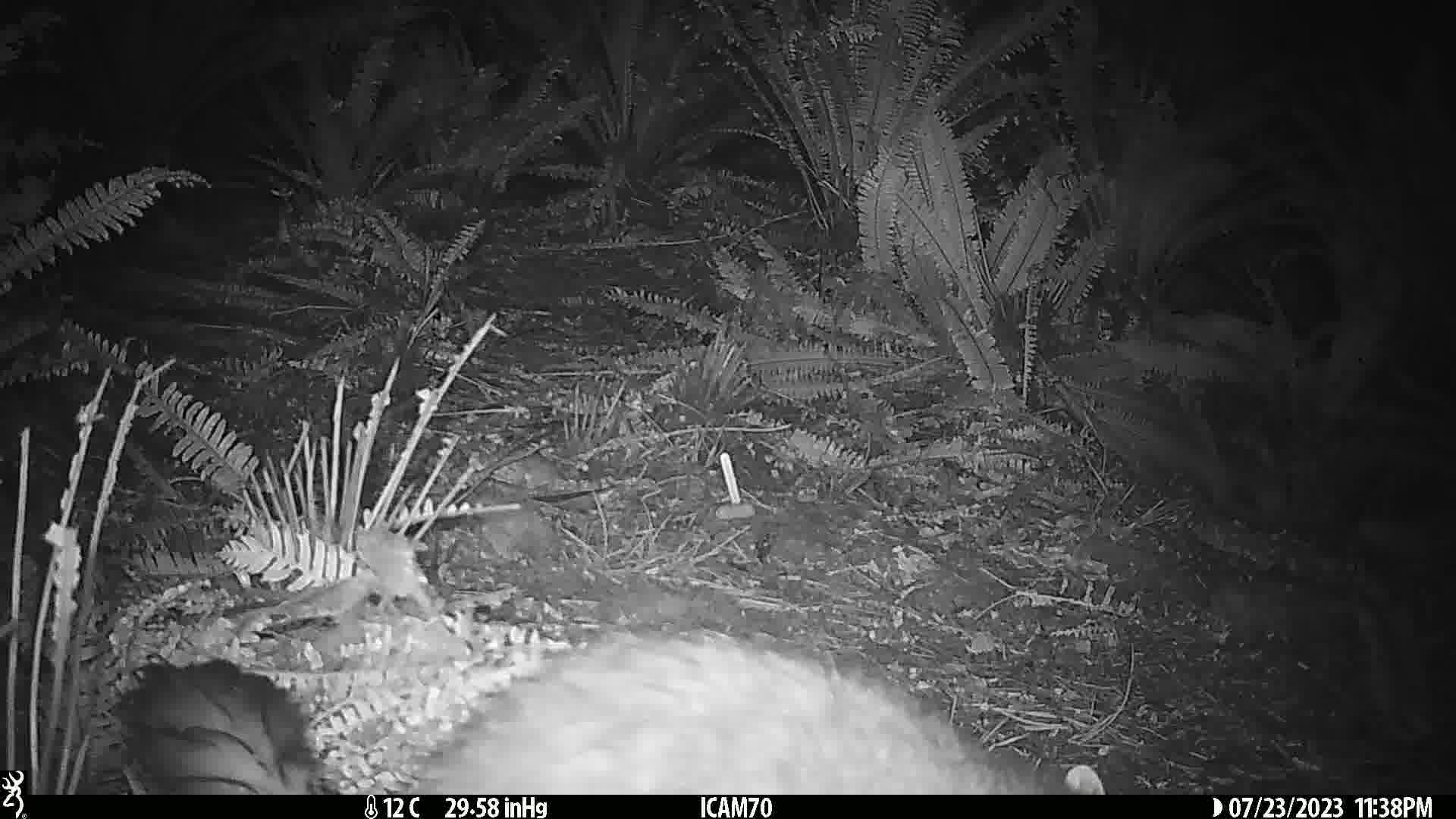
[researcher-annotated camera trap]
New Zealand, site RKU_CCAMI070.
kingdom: Animalia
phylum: Chordata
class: Mammalia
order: Diprotodontia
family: Phalangeridae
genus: Trichosurus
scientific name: Trichosurus vulpecula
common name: common brushtail possum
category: possum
Possum (common brushtail possum) (Trichosurus vulpecula).